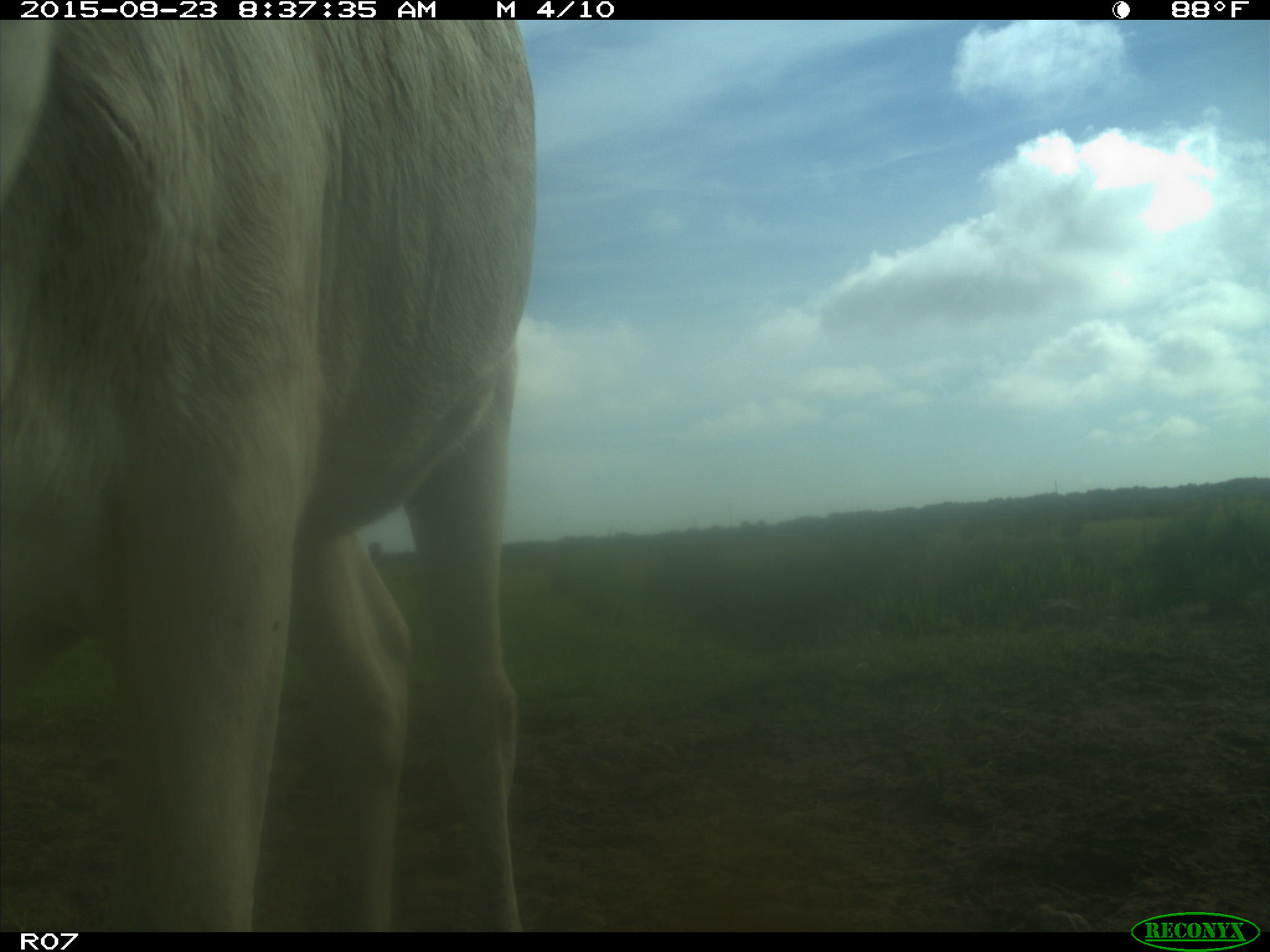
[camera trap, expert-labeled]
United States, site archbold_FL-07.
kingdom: Animalia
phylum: Chordata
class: Mammalia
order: Artiodactyla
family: Bovidae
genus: Bos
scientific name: Bos taurus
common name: domestic cow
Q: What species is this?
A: Bos taurus (domestic cow).